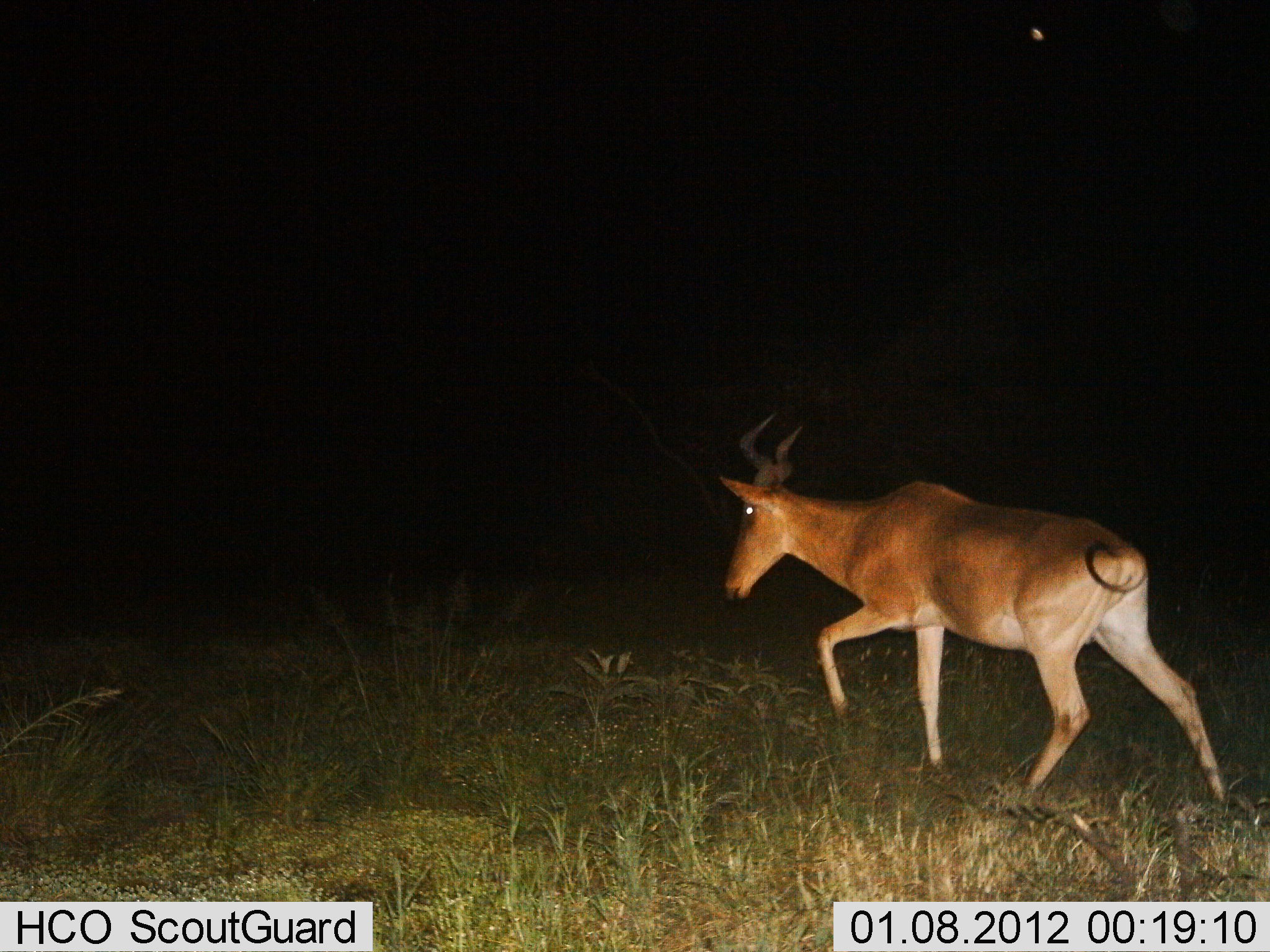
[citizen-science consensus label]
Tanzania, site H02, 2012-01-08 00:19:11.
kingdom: Animalia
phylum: Chordata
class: Mammalia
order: Artiodactyla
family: Bovidae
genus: Alcelaphus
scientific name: Alcelaphus buselaphus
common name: hartebeest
Hartebeest (Alcelaphus buselaphus), count 1. Behavior (volunteer vote fractions): standing 7%, resting 0%, moving 100%, interacting 0%. Young present (vote fraction): 0%. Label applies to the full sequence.